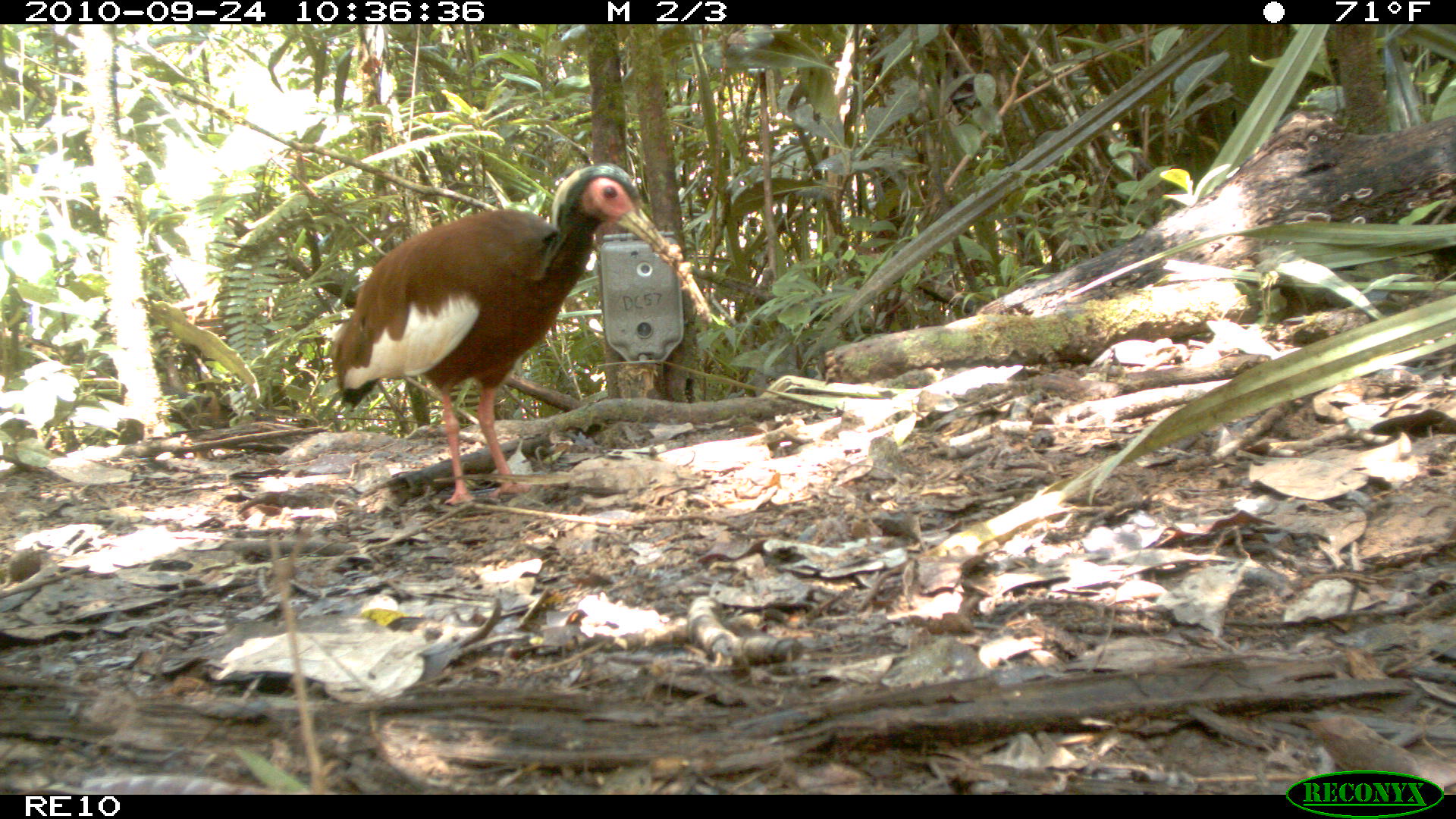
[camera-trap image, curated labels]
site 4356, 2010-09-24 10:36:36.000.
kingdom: Animalia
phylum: Chordata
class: Aves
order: Pelecaniformes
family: Threskiornithidae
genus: Lophotibis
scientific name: Lophotibis cristata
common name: madagascar ibis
Lophotibis cristata (madagascar ibis), count 1.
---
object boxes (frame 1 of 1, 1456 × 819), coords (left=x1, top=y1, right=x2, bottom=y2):
lophotibis cristata: (left=331, top=161, right=713, bottom=506)